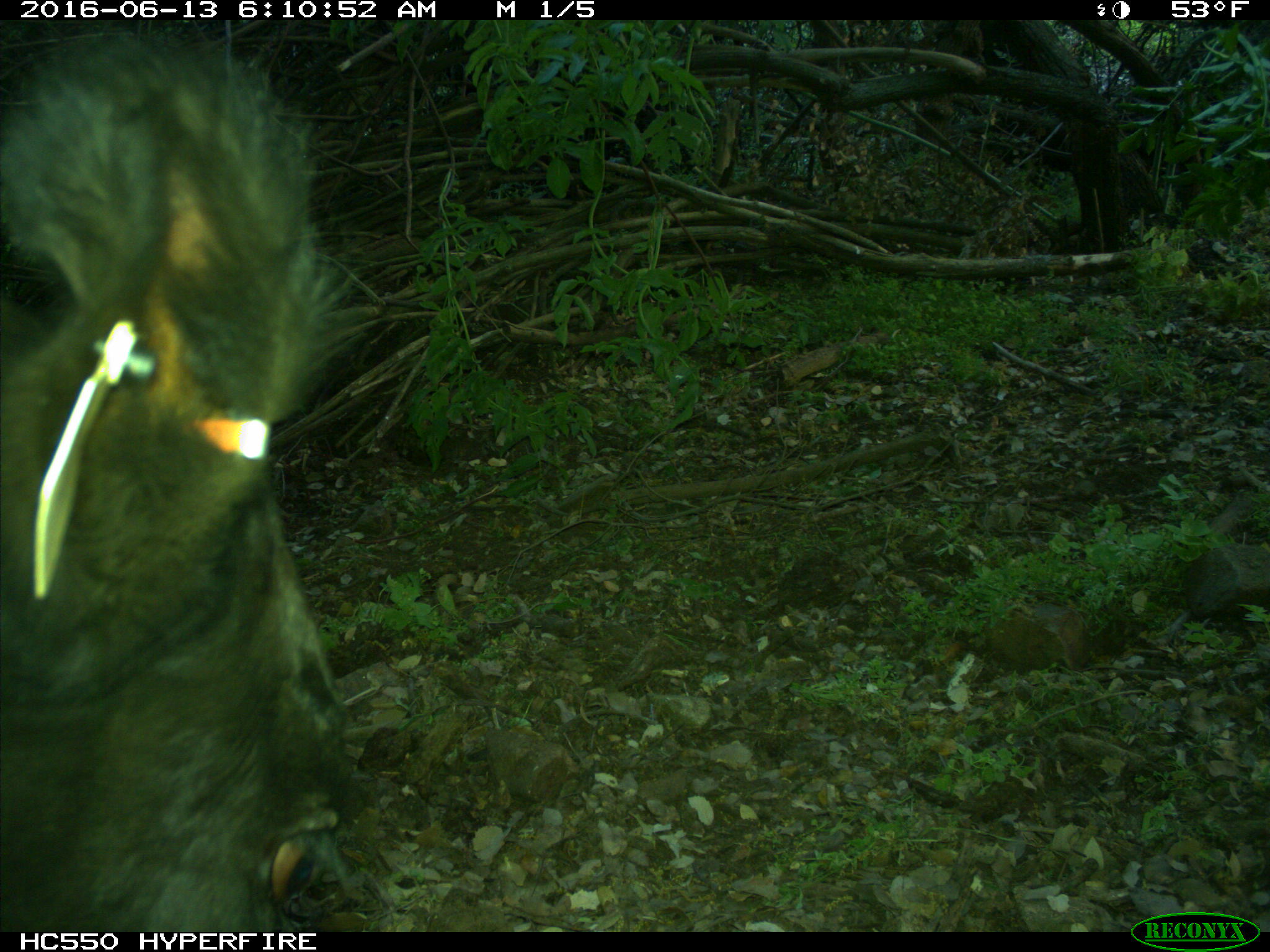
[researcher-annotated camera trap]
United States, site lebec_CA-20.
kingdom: Animalia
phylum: Chordata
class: Mammalia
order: Artiodactyla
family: Bovidae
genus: Bos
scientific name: Bos taurus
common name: domestic cow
Bos taurus (domestic cow).